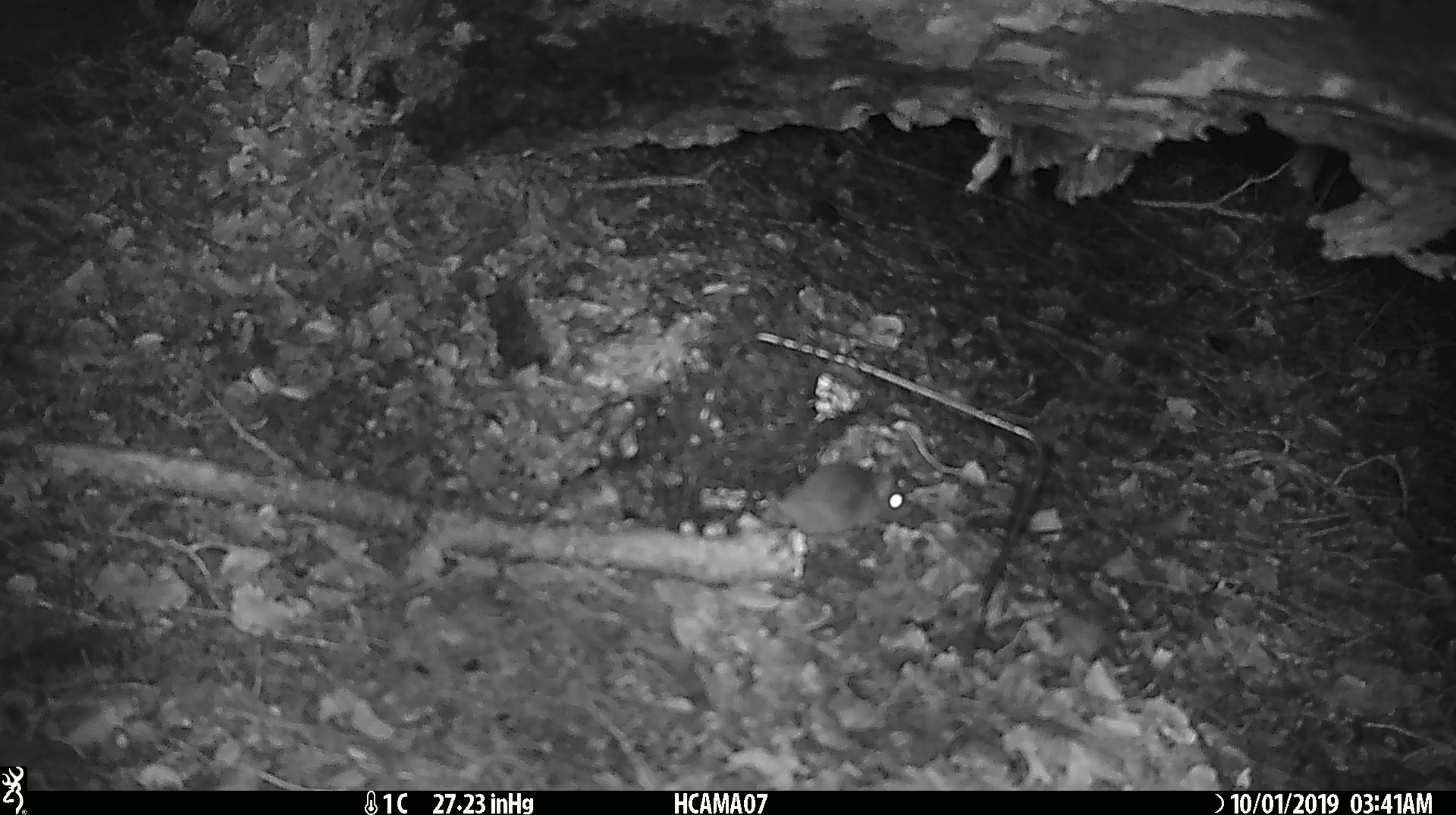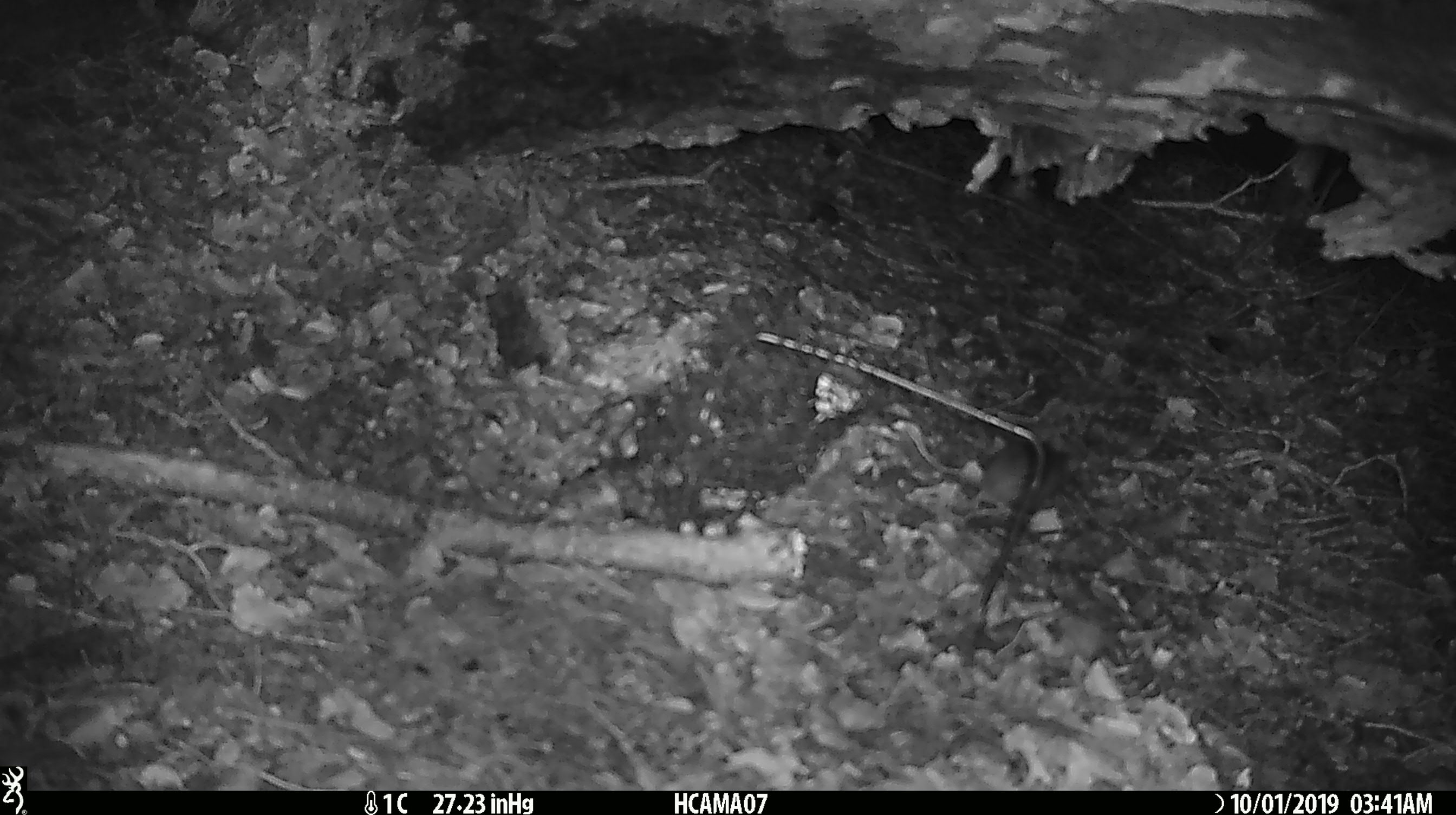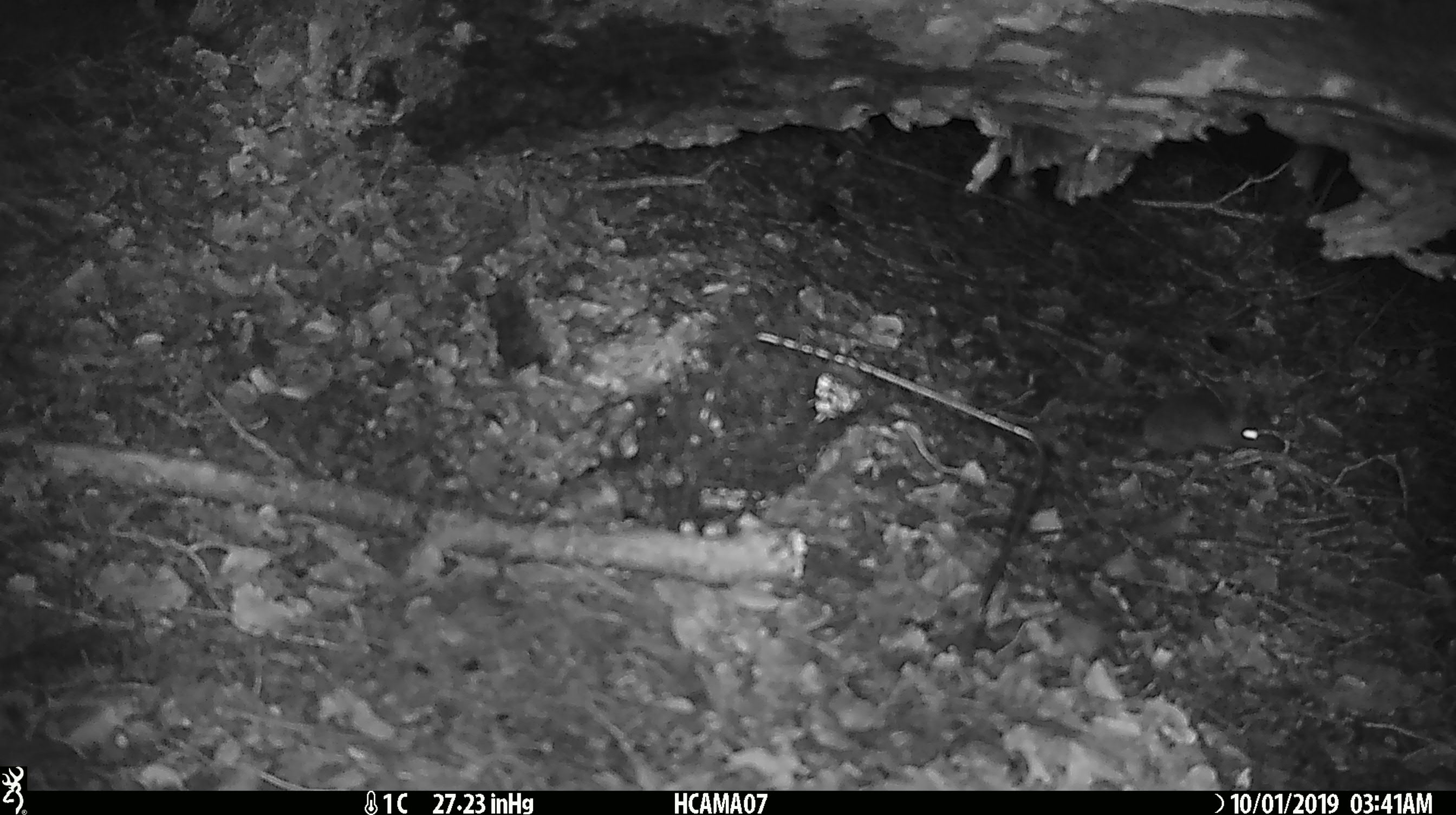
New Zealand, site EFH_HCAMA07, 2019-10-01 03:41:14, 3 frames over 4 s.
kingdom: Animalia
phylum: Chordata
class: Mammalia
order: Rodentia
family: Muridae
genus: Mus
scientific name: Mus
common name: mouse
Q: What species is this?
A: Mouse (Mus).